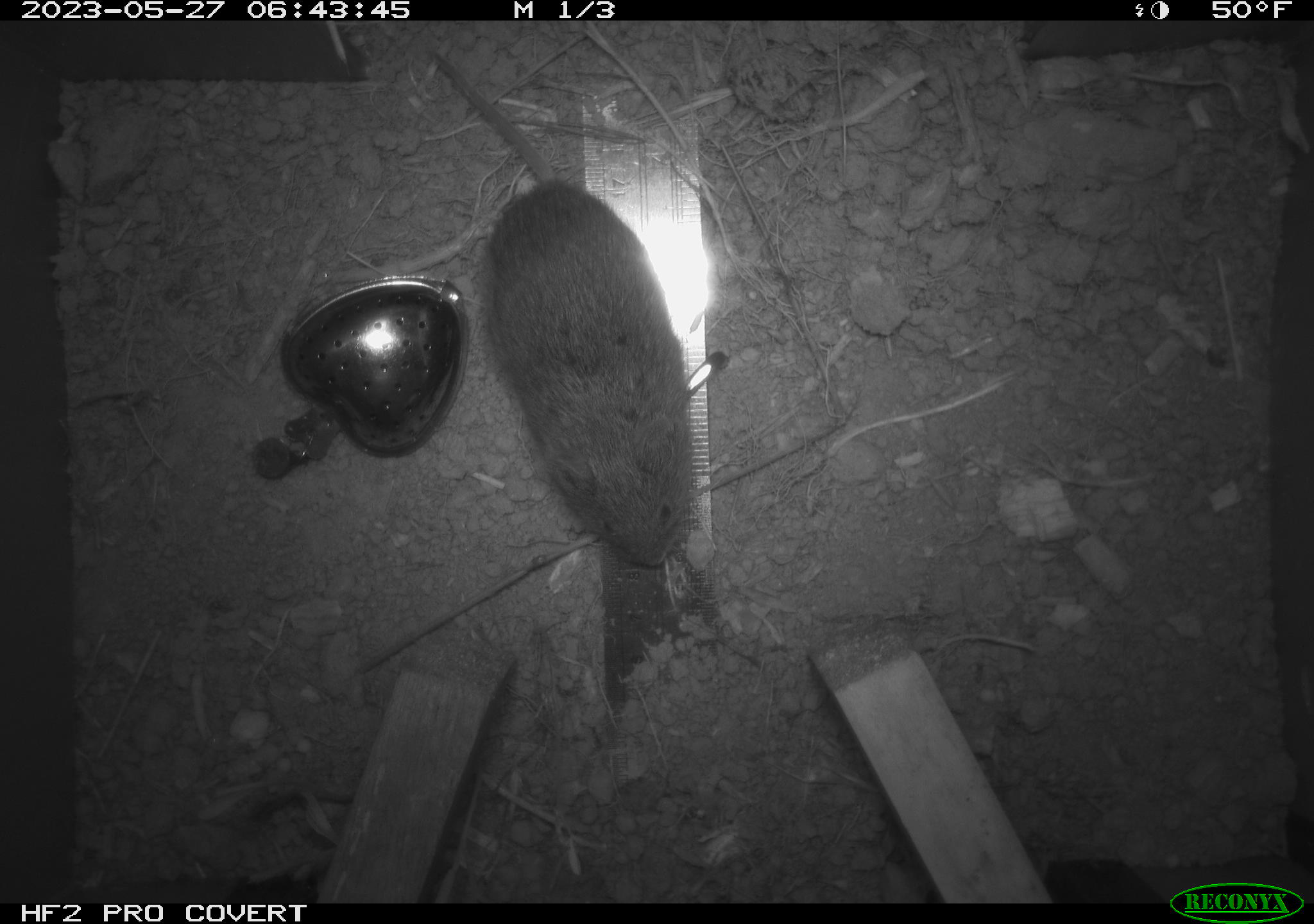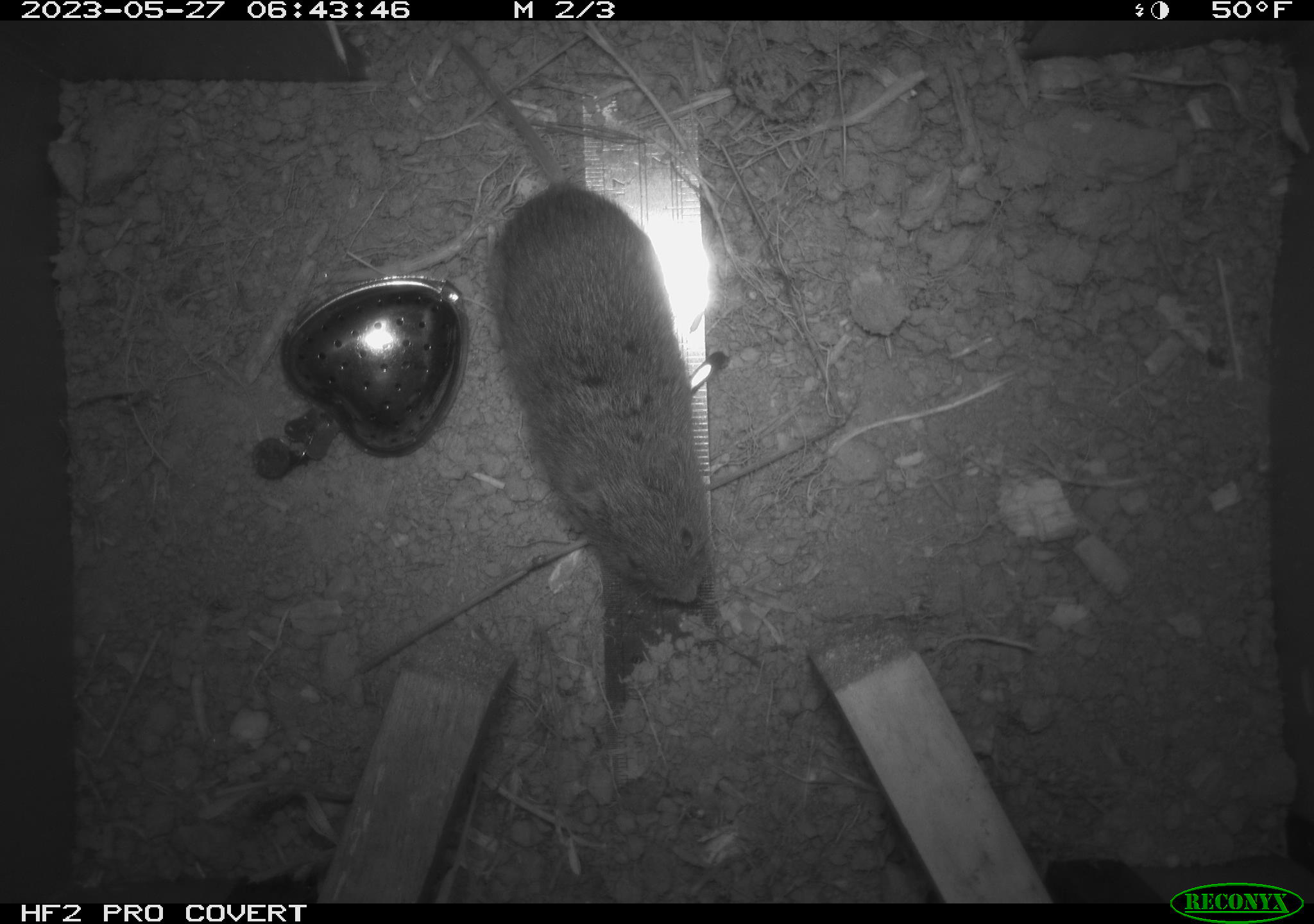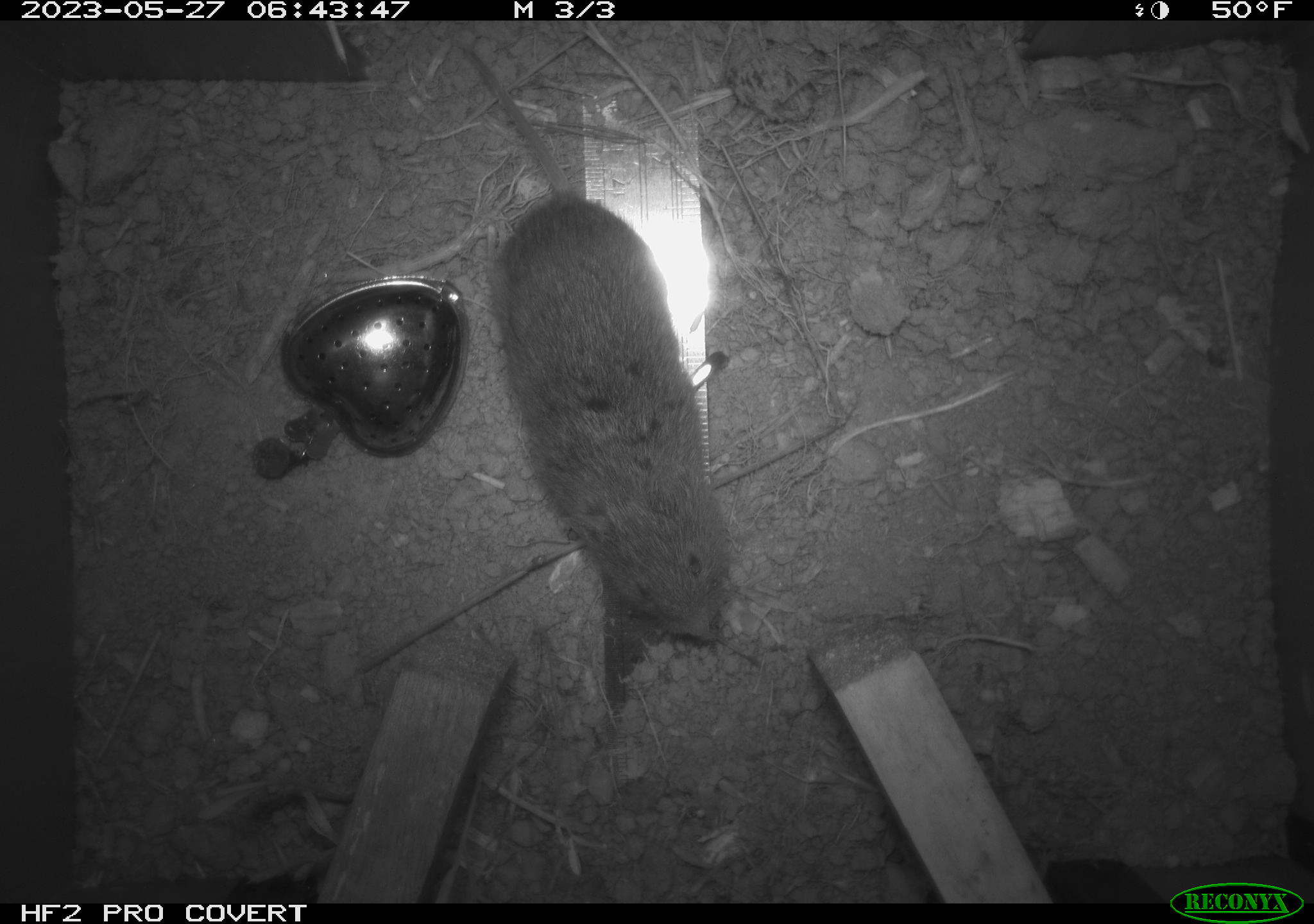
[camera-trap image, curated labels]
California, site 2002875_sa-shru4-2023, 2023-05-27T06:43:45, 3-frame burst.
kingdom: Animalia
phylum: Chordata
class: Mammalia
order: Rodentia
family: Cricetidae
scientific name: Arvicolinae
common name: voles, lemmings, and muskrats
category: arvicolinae subfamily